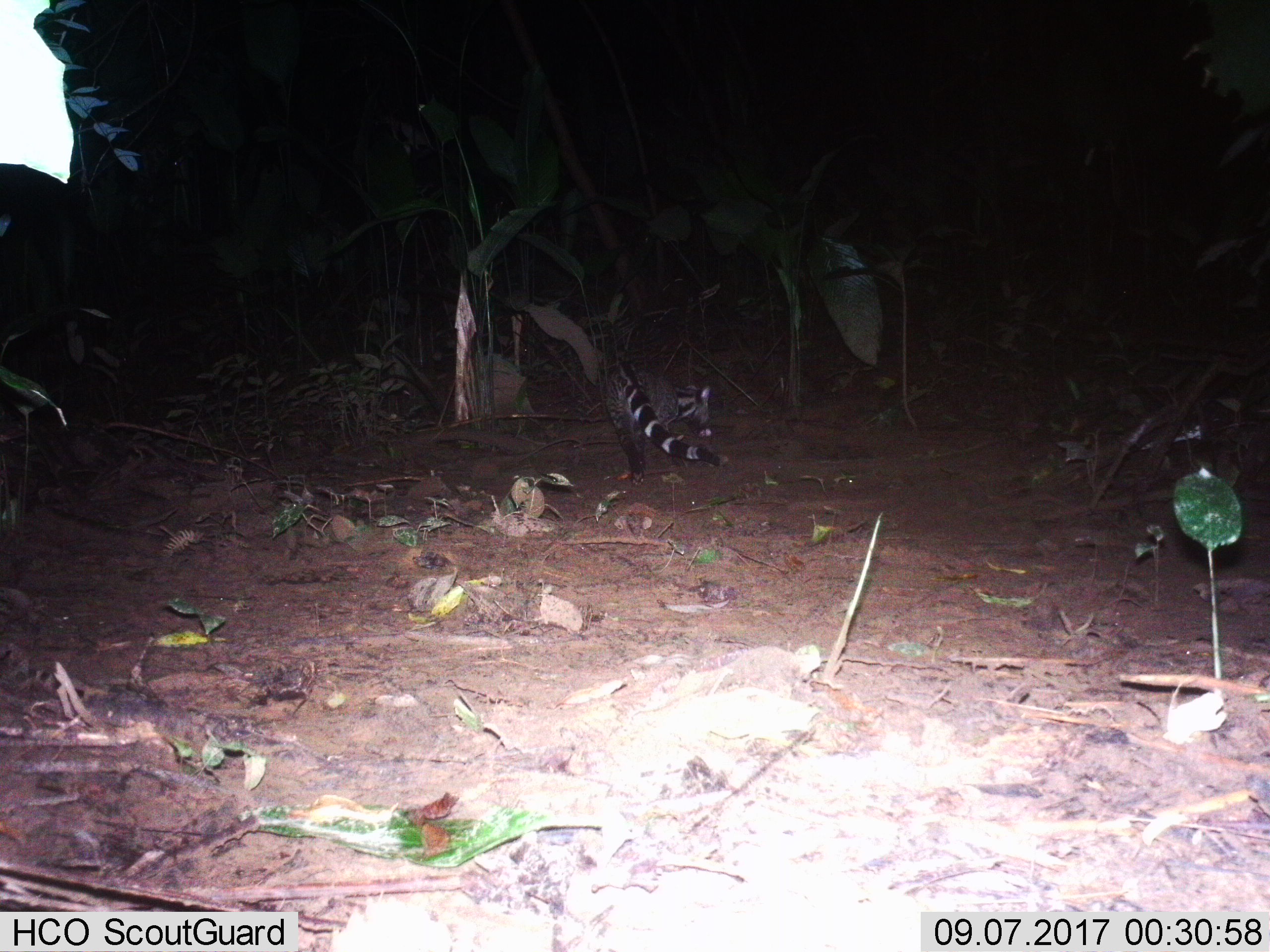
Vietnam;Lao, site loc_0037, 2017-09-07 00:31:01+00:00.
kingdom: Animalia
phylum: Chordata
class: Mammalia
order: Carnivora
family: Viverridae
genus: Viverra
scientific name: Viverra zibetha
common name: large indian civet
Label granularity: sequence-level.